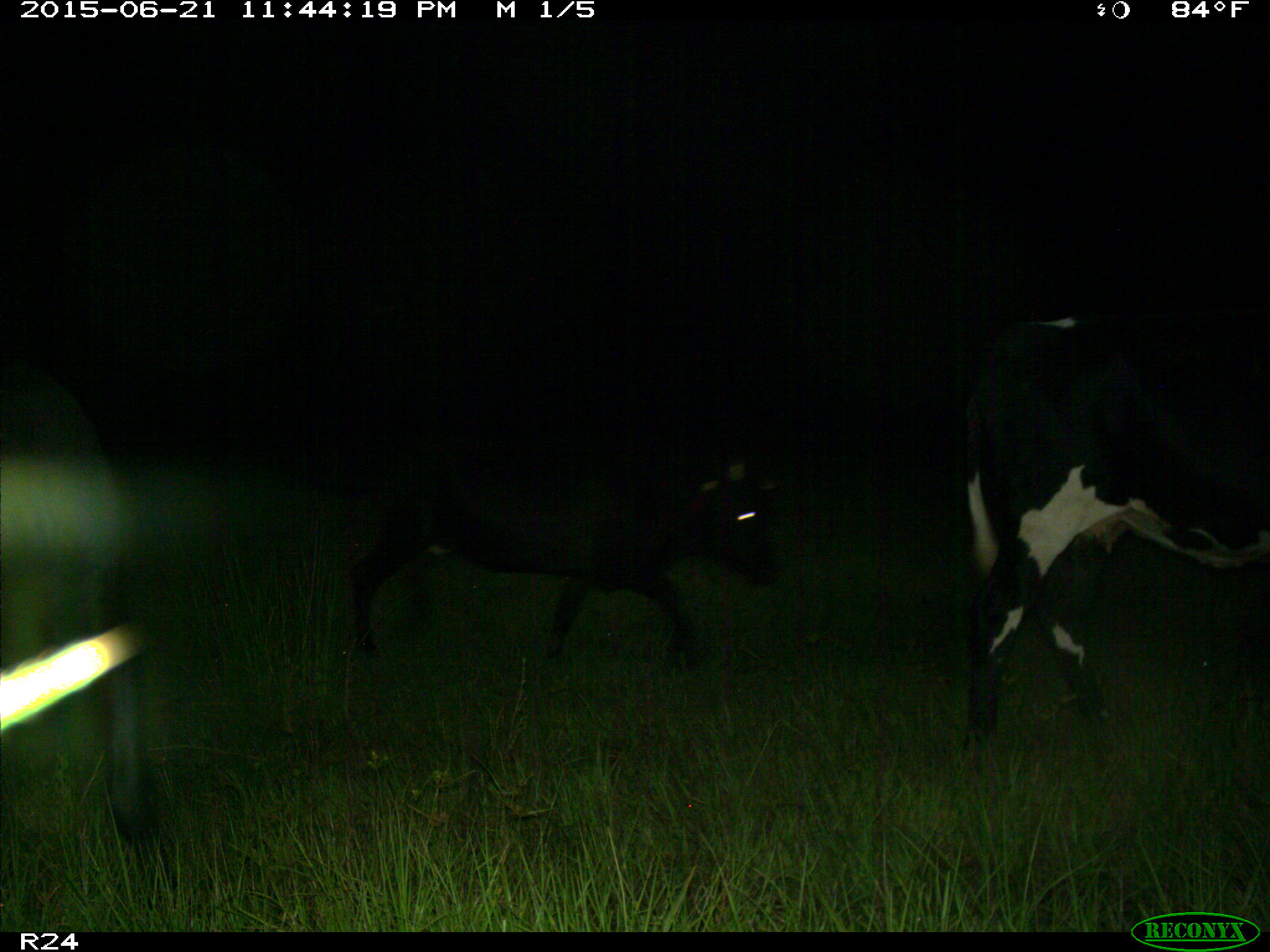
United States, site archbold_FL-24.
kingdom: Animalia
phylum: Chordata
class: Mammalia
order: Artiodactyla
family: Bovidae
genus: Bos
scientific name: Bos taurus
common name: domestic cow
Bos taurus (domestic cow).